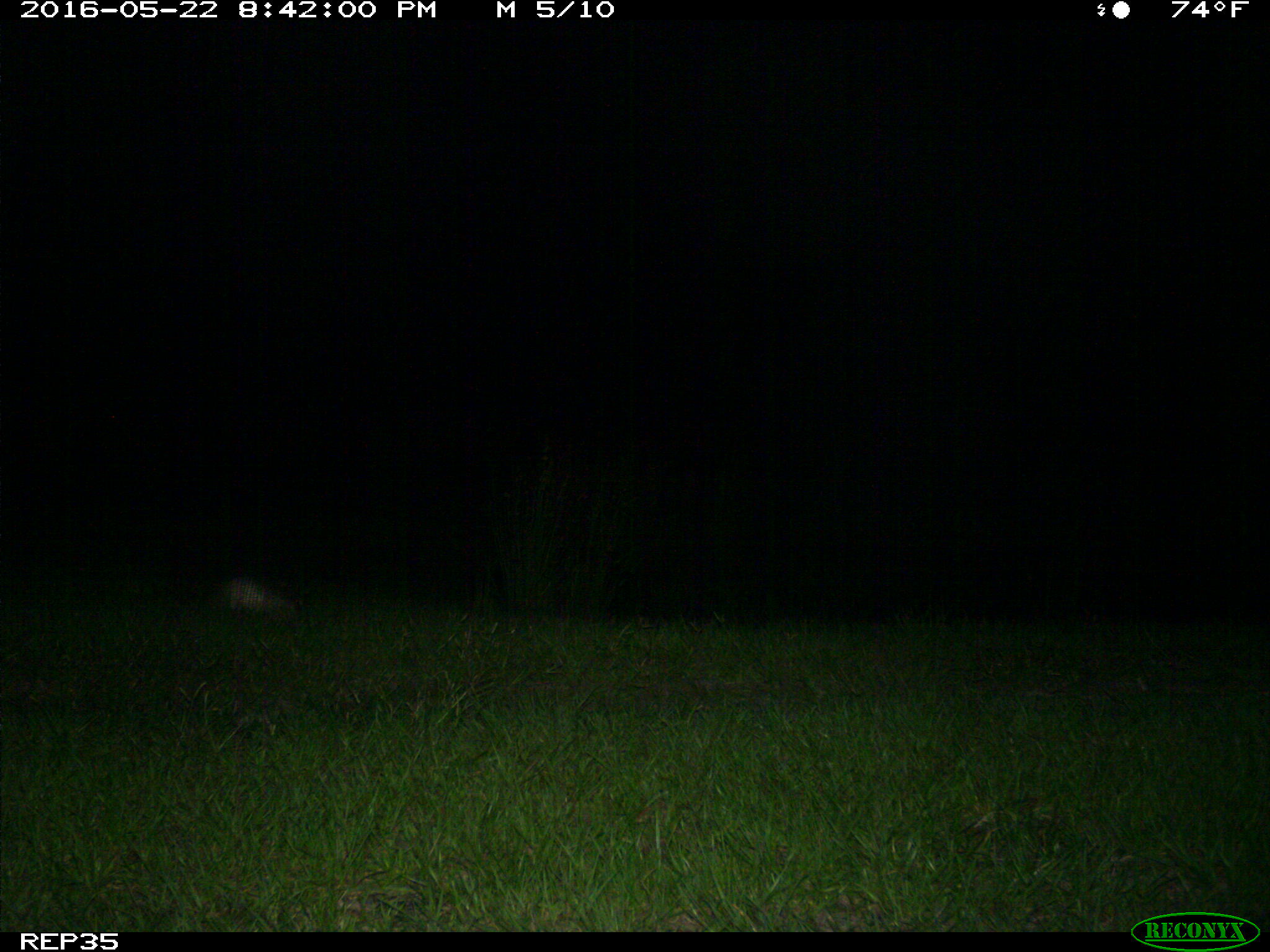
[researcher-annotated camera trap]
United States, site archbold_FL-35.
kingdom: Animalia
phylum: Chordata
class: Mammalia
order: Cingulata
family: Dasypodidae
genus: Dasypus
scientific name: Dasypus novemcinctus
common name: nine-banded armadillo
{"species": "Dasypus novemcinctus (nine-banded armadillo)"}